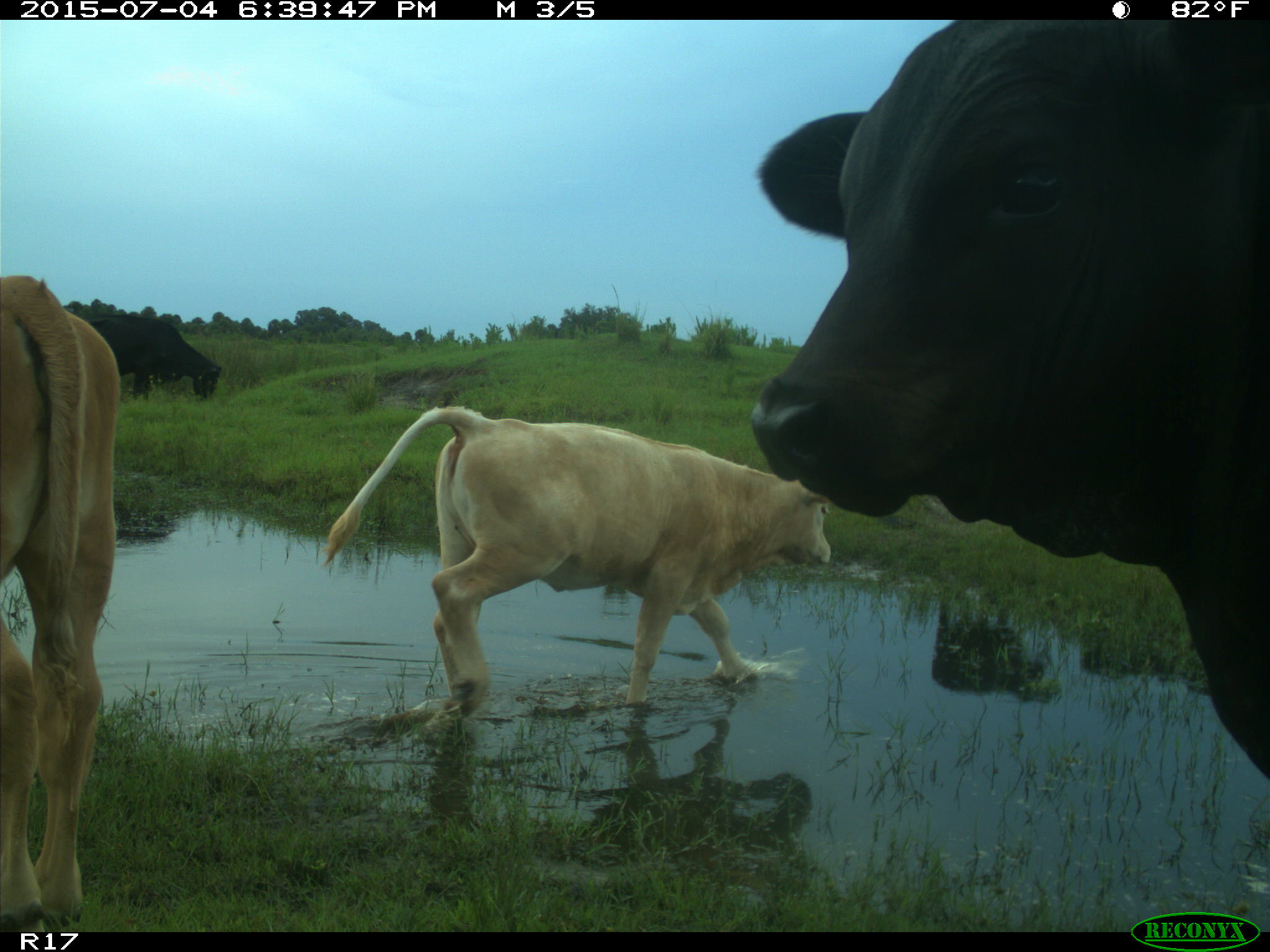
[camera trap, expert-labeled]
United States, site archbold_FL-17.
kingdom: Animalia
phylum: Chordata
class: Mammalia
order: Artiodactyla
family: Bovidae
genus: Bos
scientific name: Bos taurus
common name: domestic cow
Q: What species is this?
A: Bos taurus (domestic cow).